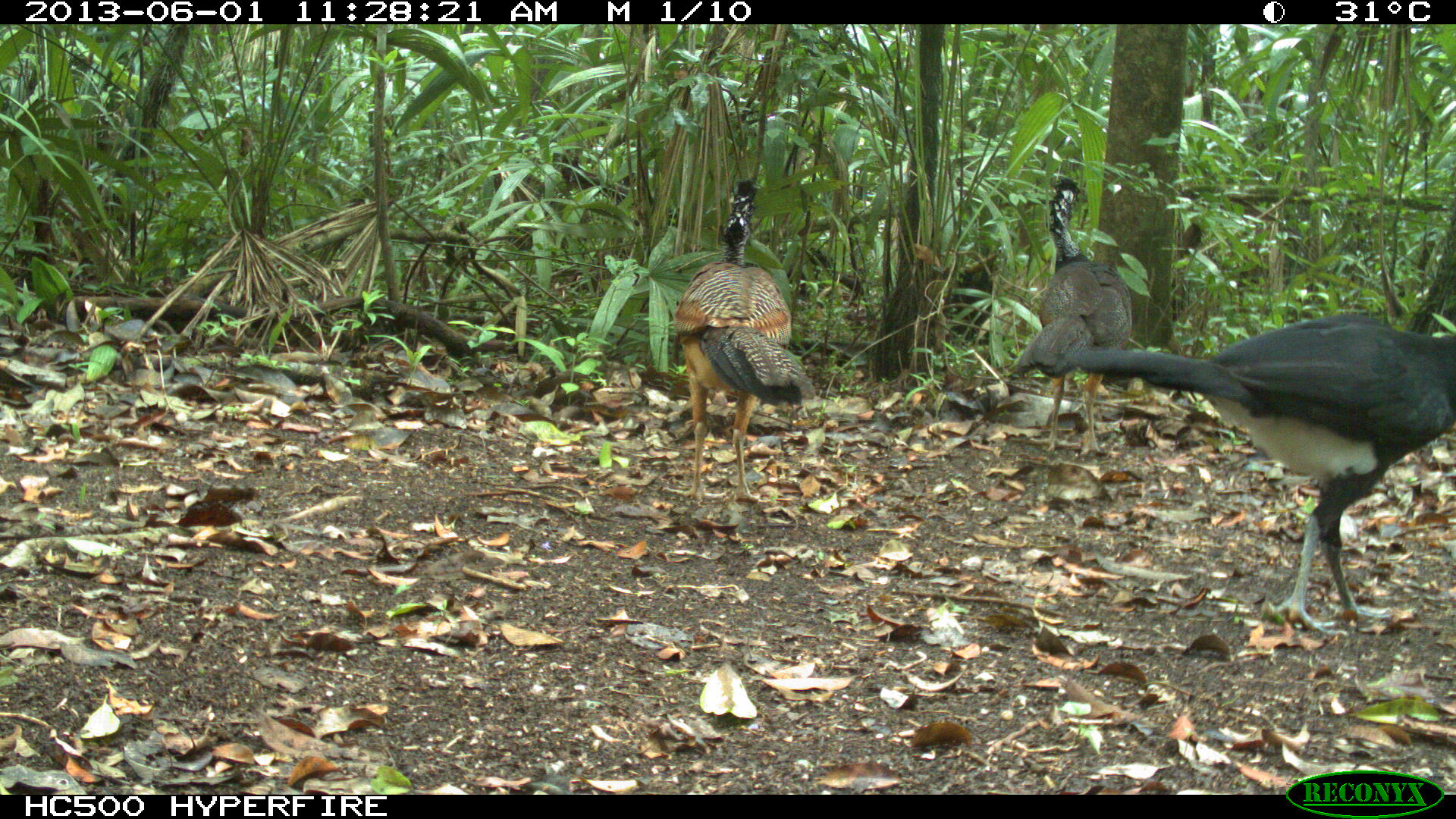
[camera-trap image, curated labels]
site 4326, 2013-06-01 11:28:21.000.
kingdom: Animalia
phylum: Chordata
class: Aves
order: Galliformes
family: Cracidae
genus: Crax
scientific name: Crax rubra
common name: great curassow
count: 3